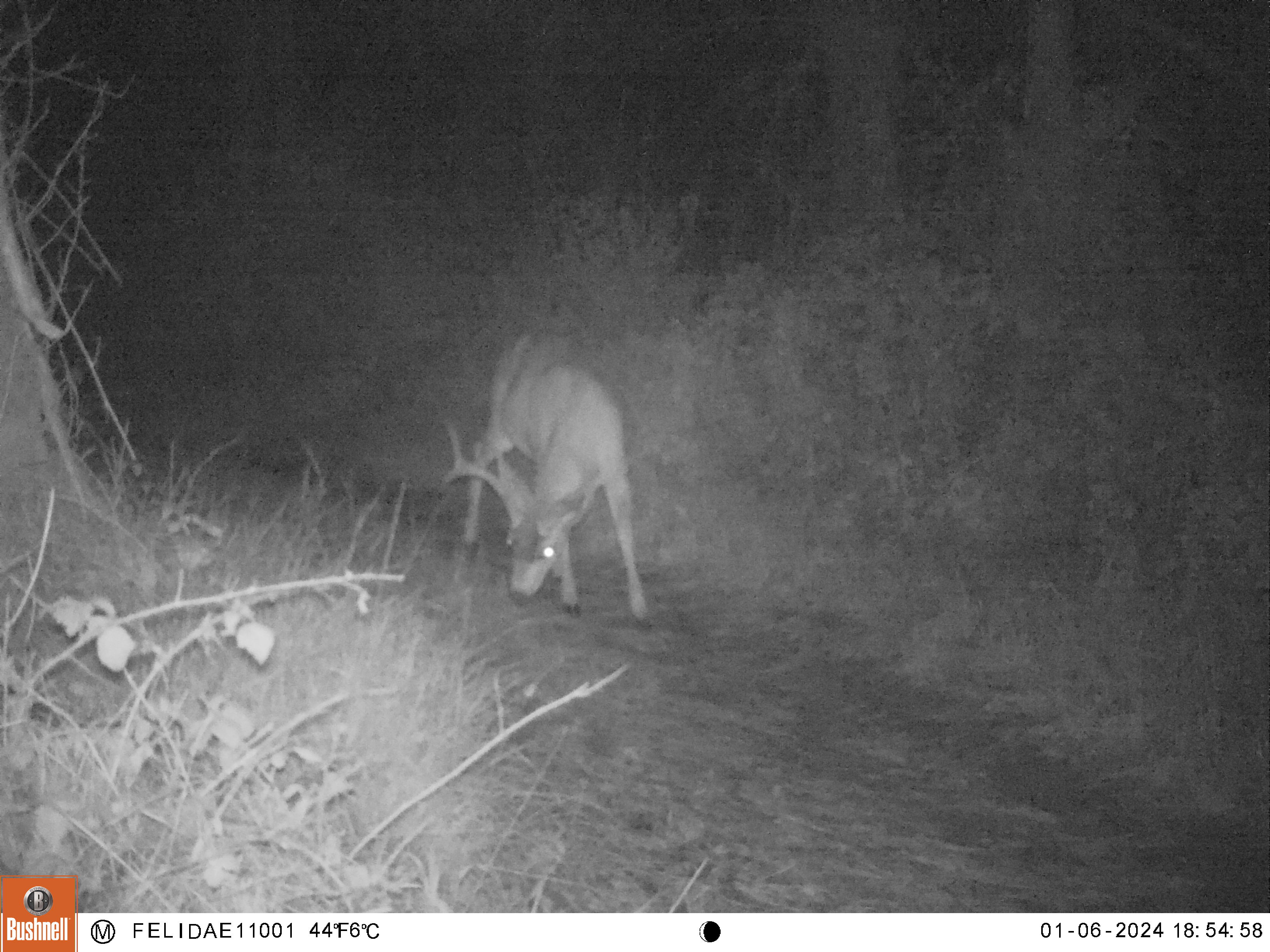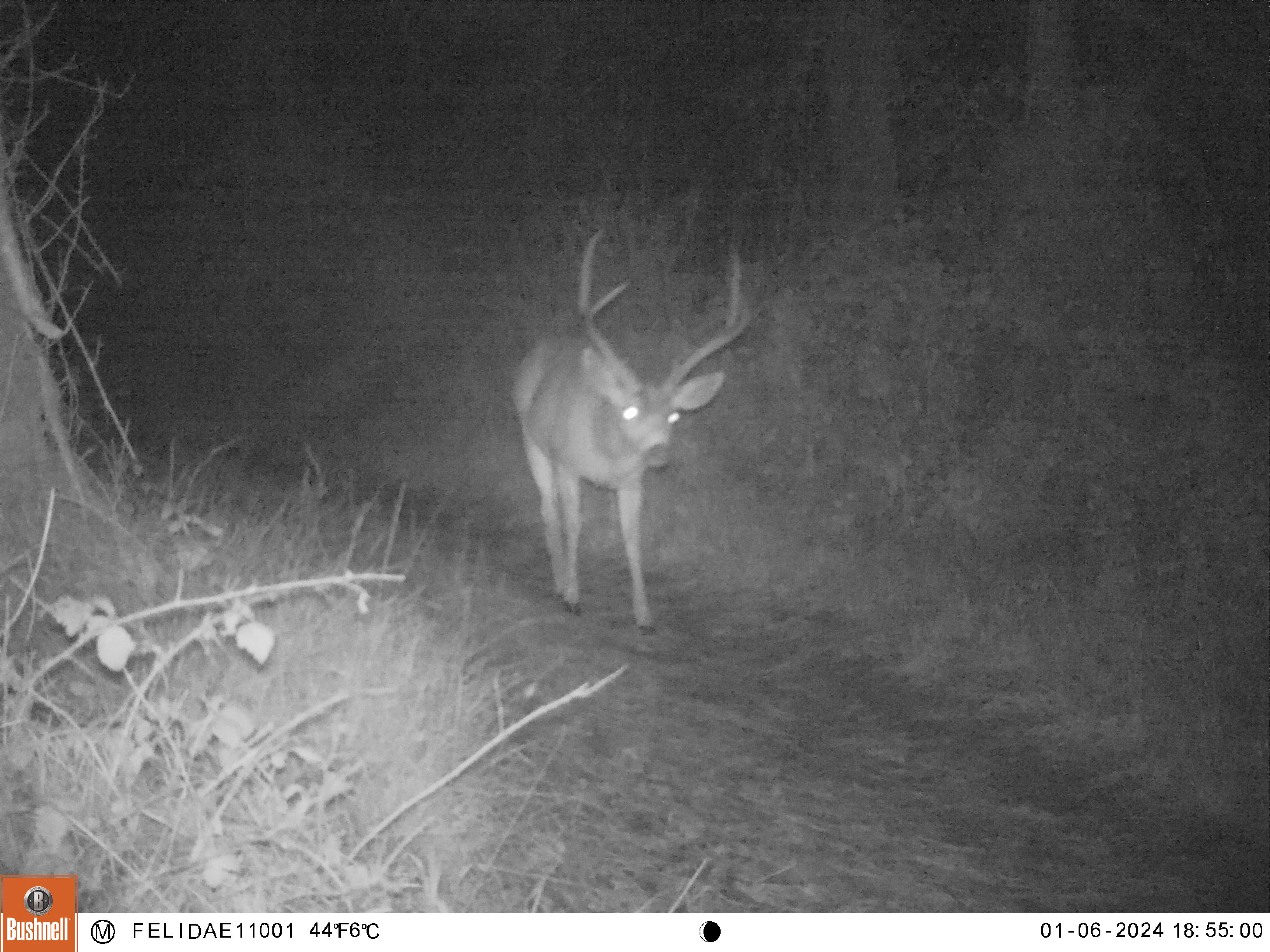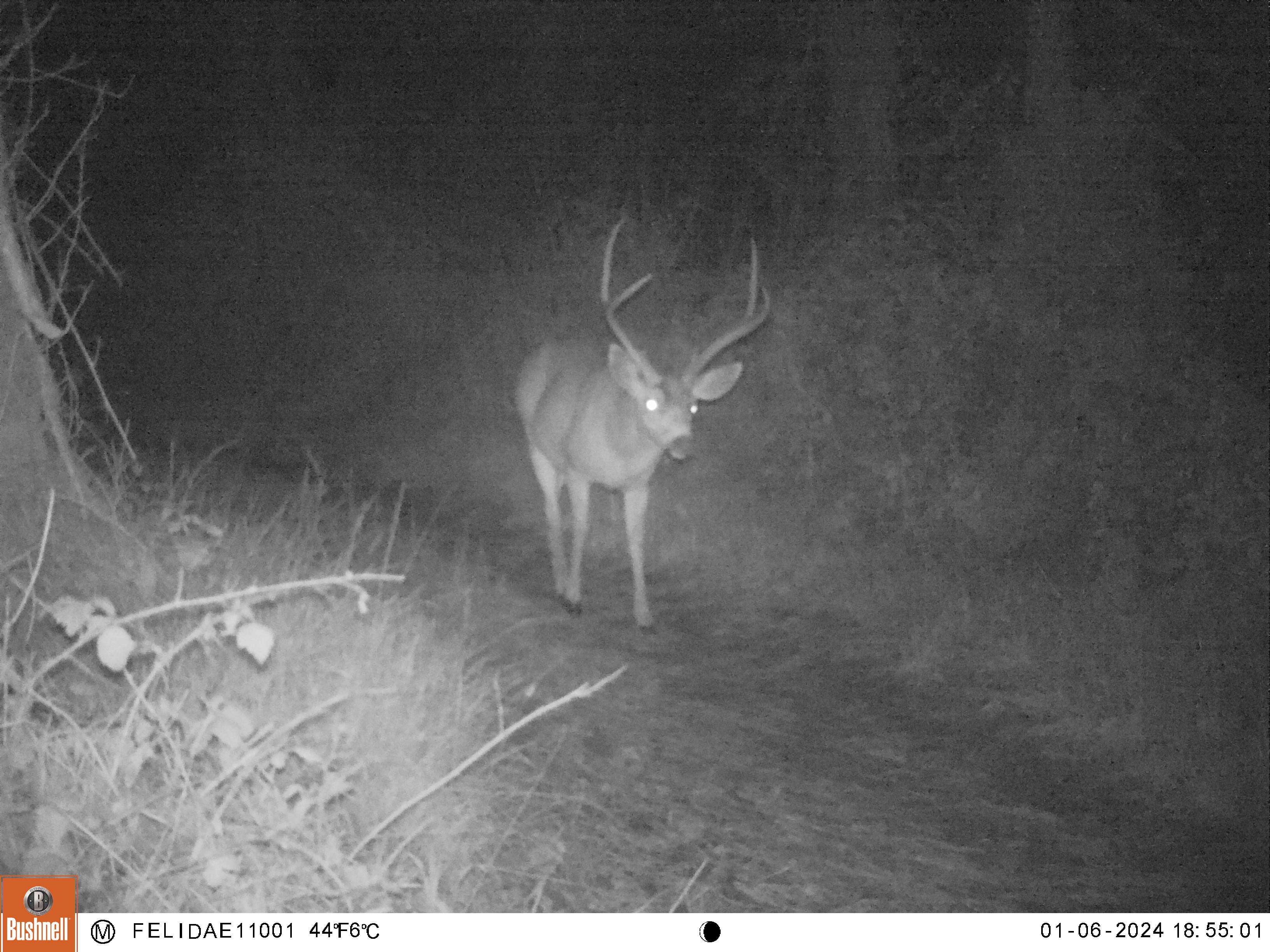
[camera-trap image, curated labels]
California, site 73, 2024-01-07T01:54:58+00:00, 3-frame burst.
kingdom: Animalia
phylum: Chordata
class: Mammalia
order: Artiodactyla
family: Cervidae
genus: Odocoileus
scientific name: Odocoileus hemionus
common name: mule deer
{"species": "mule deer (Odocoileus hemionus)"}